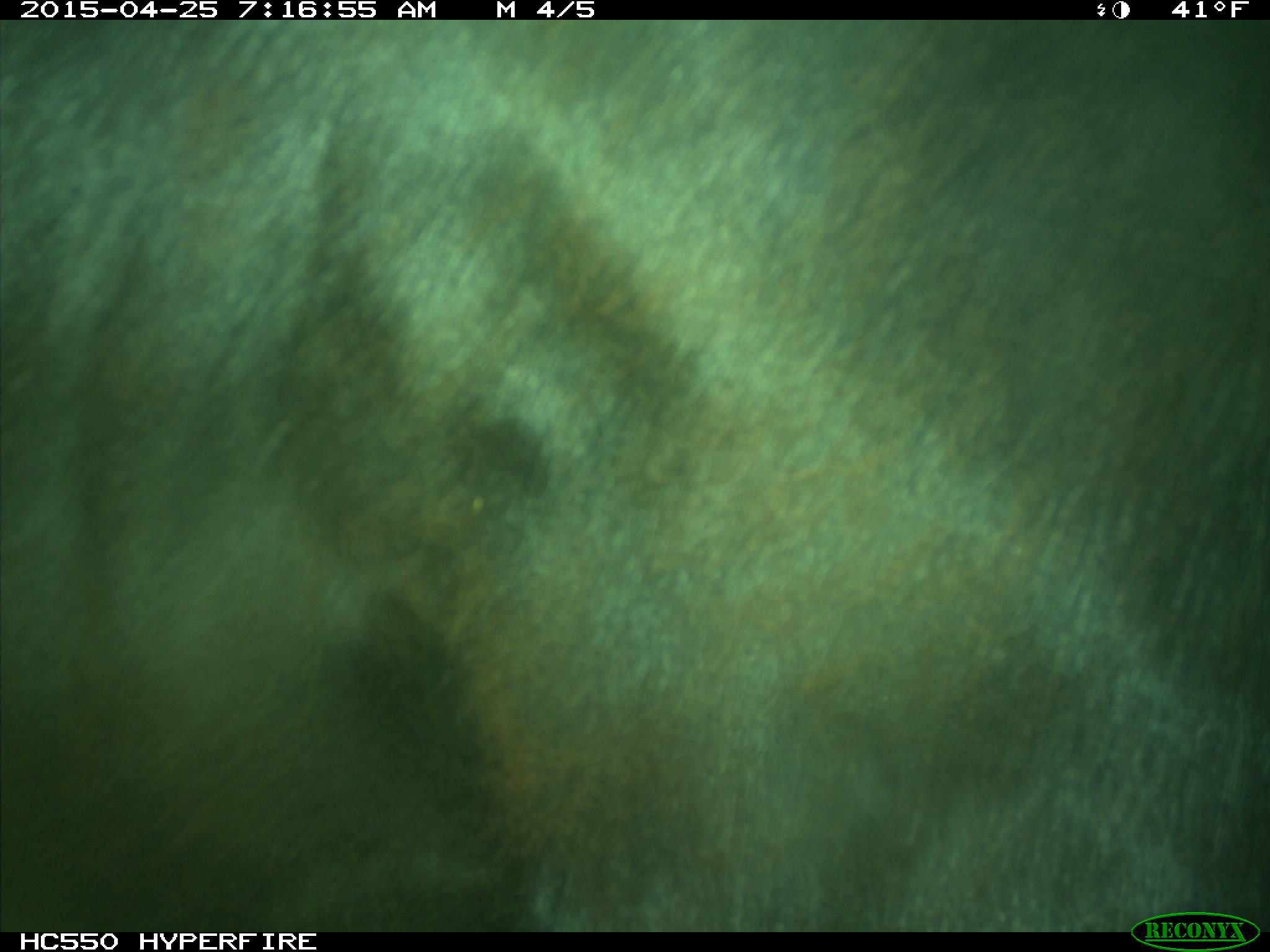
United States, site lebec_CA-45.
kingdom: Animalia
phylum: Chordata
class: Mammalia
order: Artiodactyla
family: Bovidae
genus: Bos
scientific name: Bos taurus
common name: domestic cow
Bos taurus (domestic cow).